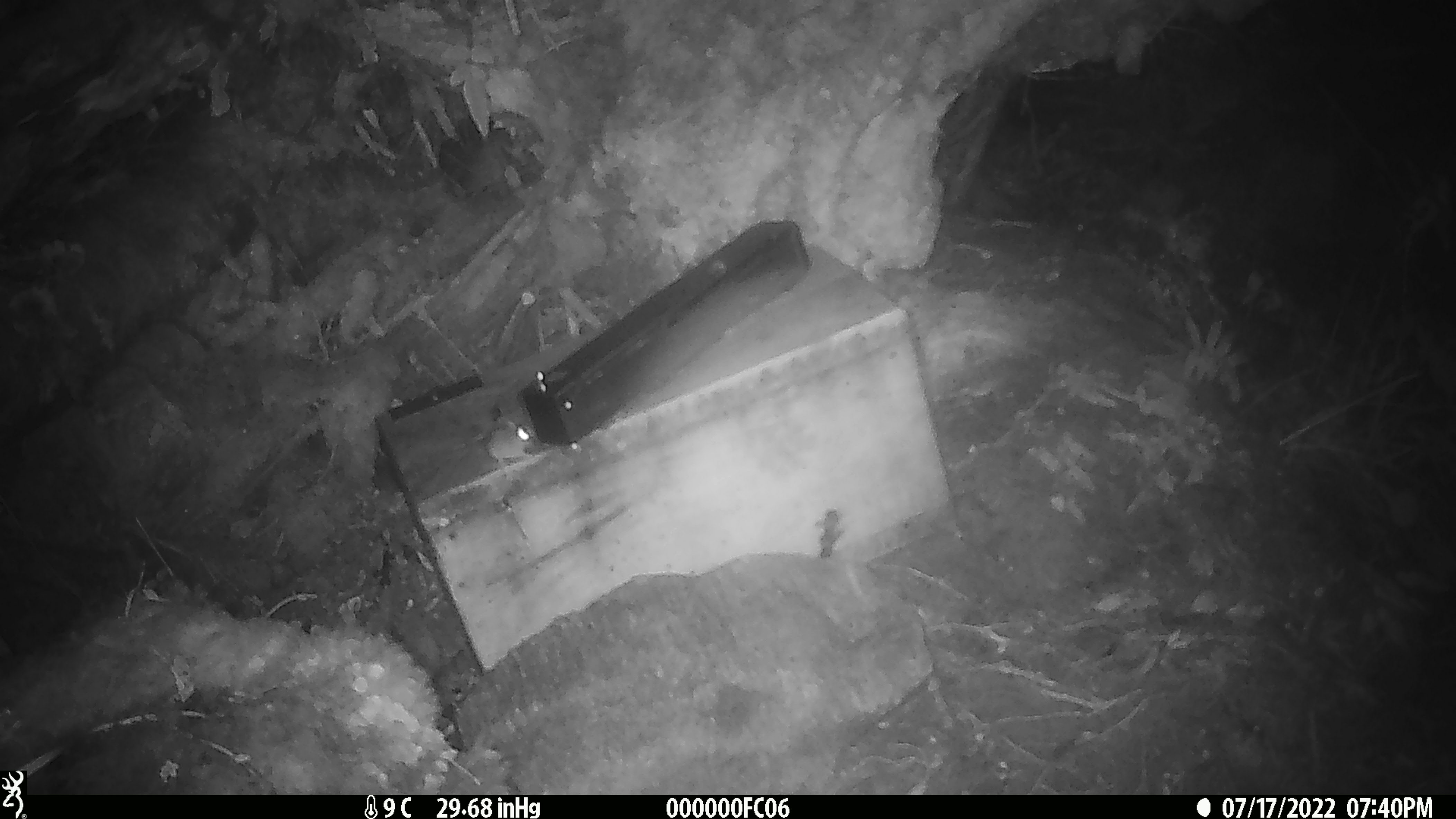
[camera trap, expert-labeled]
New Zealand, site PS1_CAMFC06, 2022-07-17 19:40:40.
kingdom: Animalia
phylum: Chordata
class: Mammalia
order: Rodentia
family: Muridae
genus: Mus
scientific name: Mus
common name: mouse